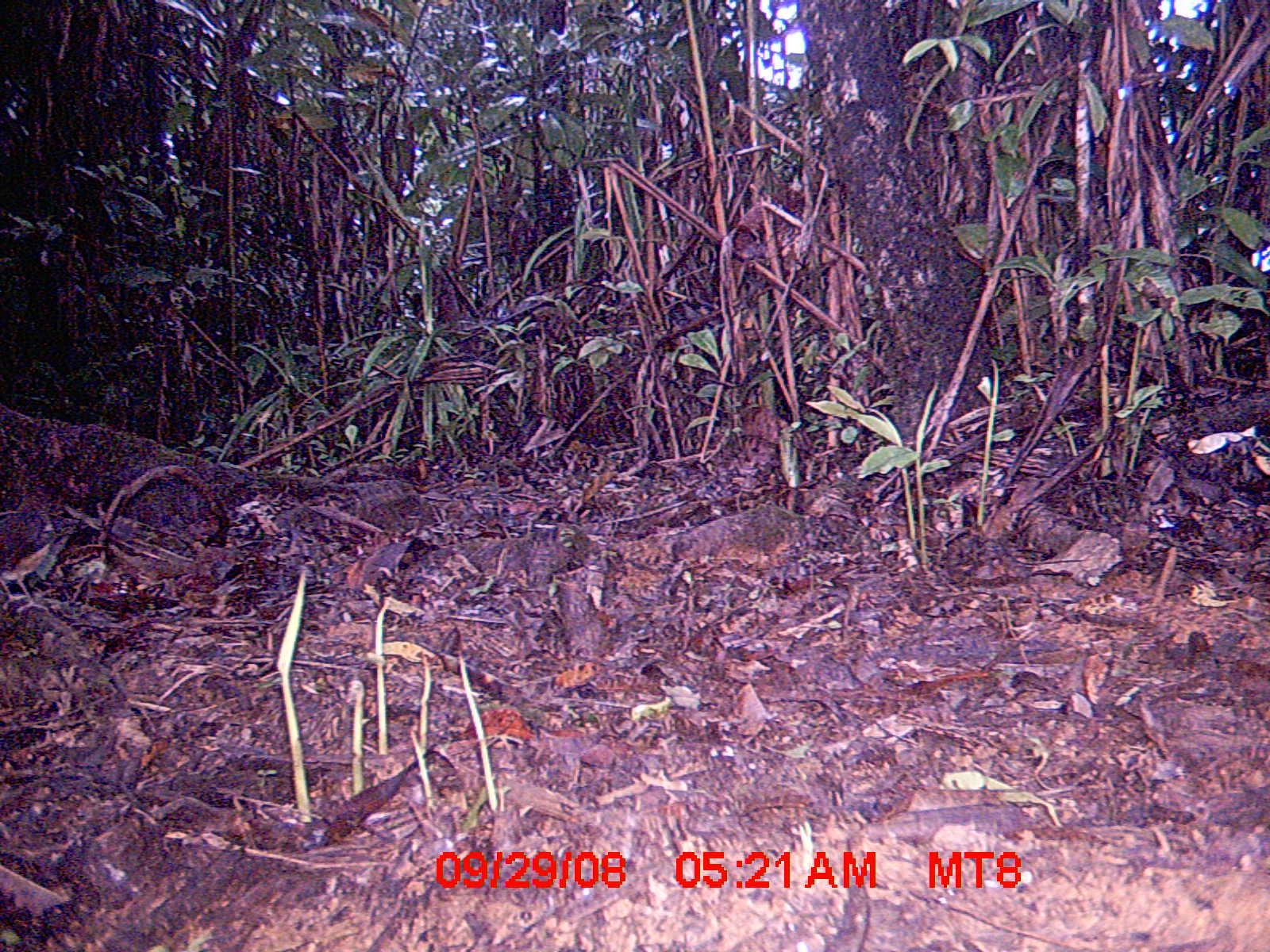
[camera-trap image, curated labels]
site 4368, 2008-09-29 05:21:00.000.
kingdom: Animalia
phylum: Chordata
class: Aves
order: Passeriformes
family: Muscicapidae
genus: Copsychus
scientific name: Copsychus albospecularis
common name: madagascar magpie-robin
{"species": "Copsychus albospecularis (madagascar magpie-robin)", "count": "1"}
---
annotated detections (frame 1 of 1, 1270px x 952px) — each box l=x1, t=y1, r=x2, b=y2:
copsychus albospecularis: l=0, t=491, r=56, b=614